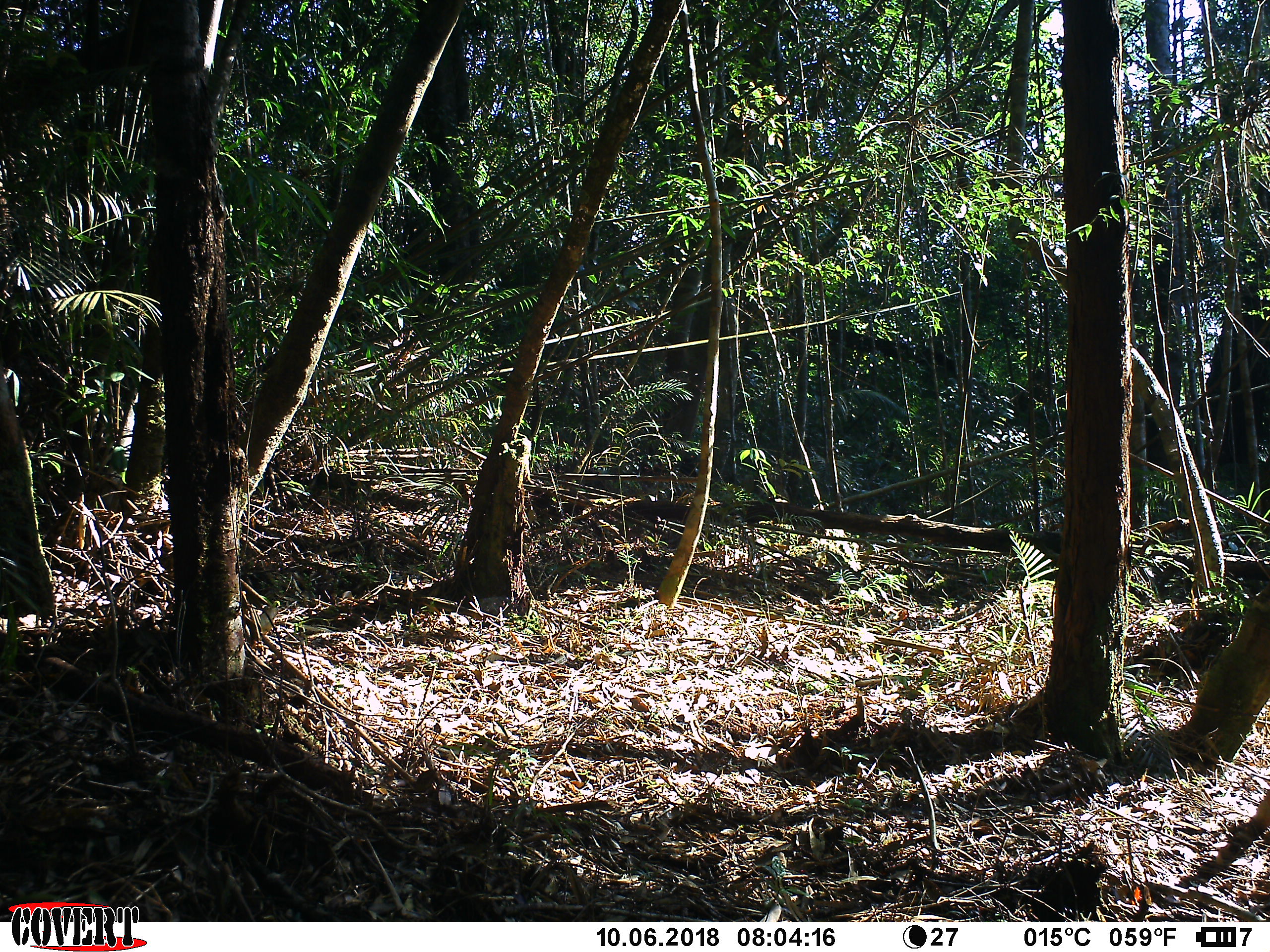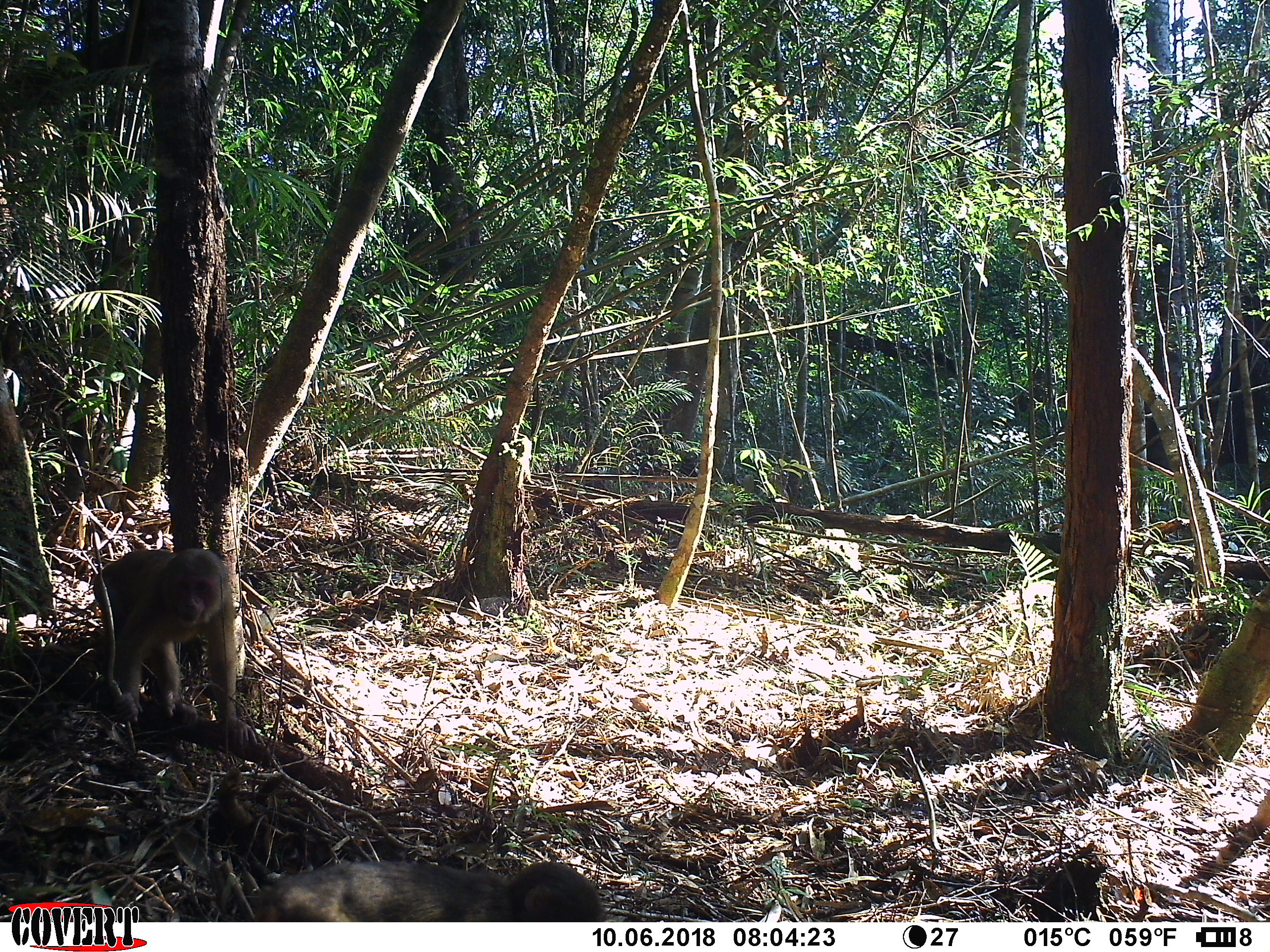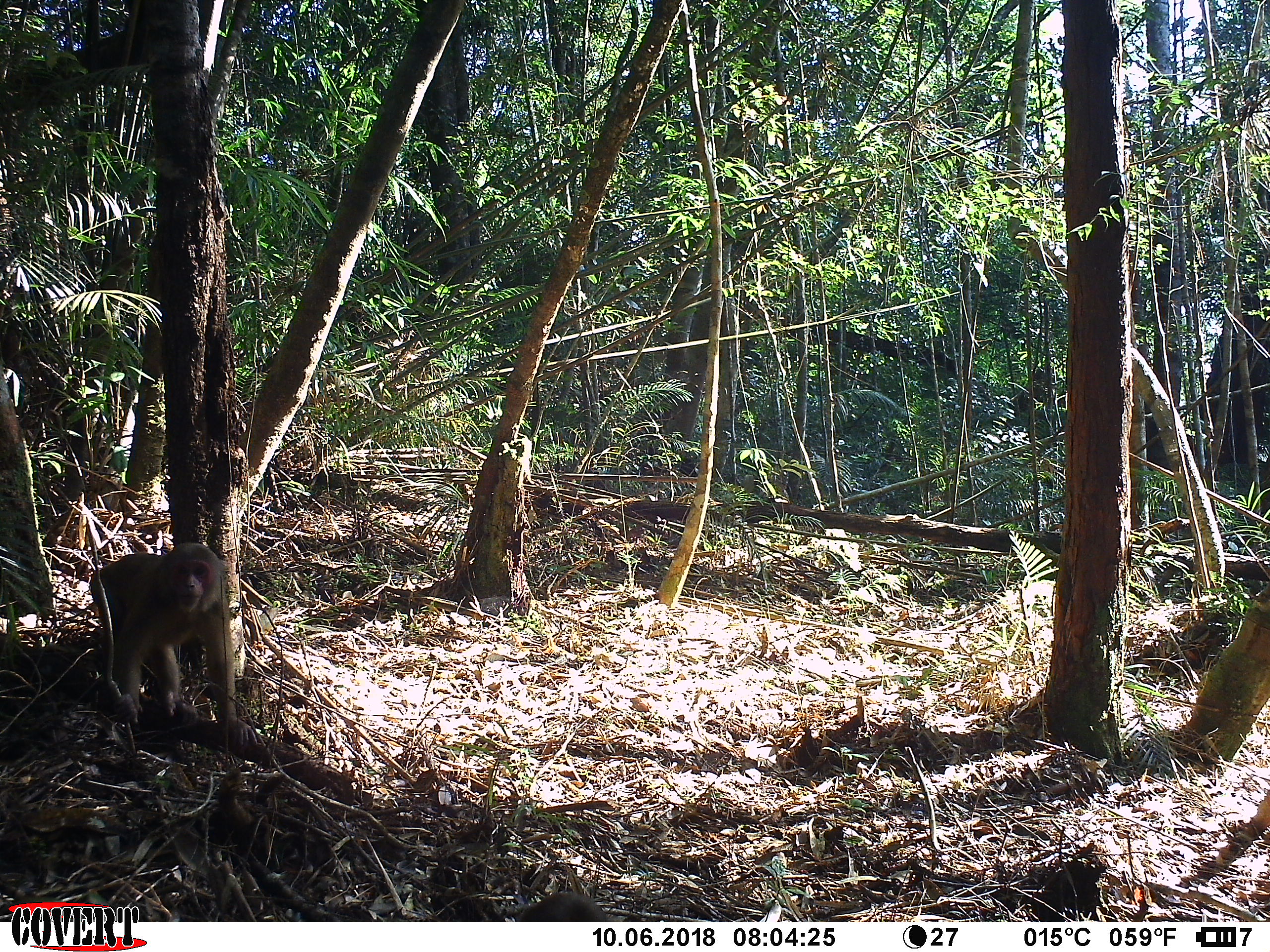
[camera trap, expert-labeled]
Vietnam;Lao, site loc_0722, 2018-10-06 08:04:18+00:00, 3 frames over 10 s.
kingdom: Animalia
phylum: Chordata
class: Mammalia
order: Primates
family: Cercopithecidae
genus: Macaca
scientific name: Macaca arctoides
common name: stump-tailed macaque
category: stump tailed macaque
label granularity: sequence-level